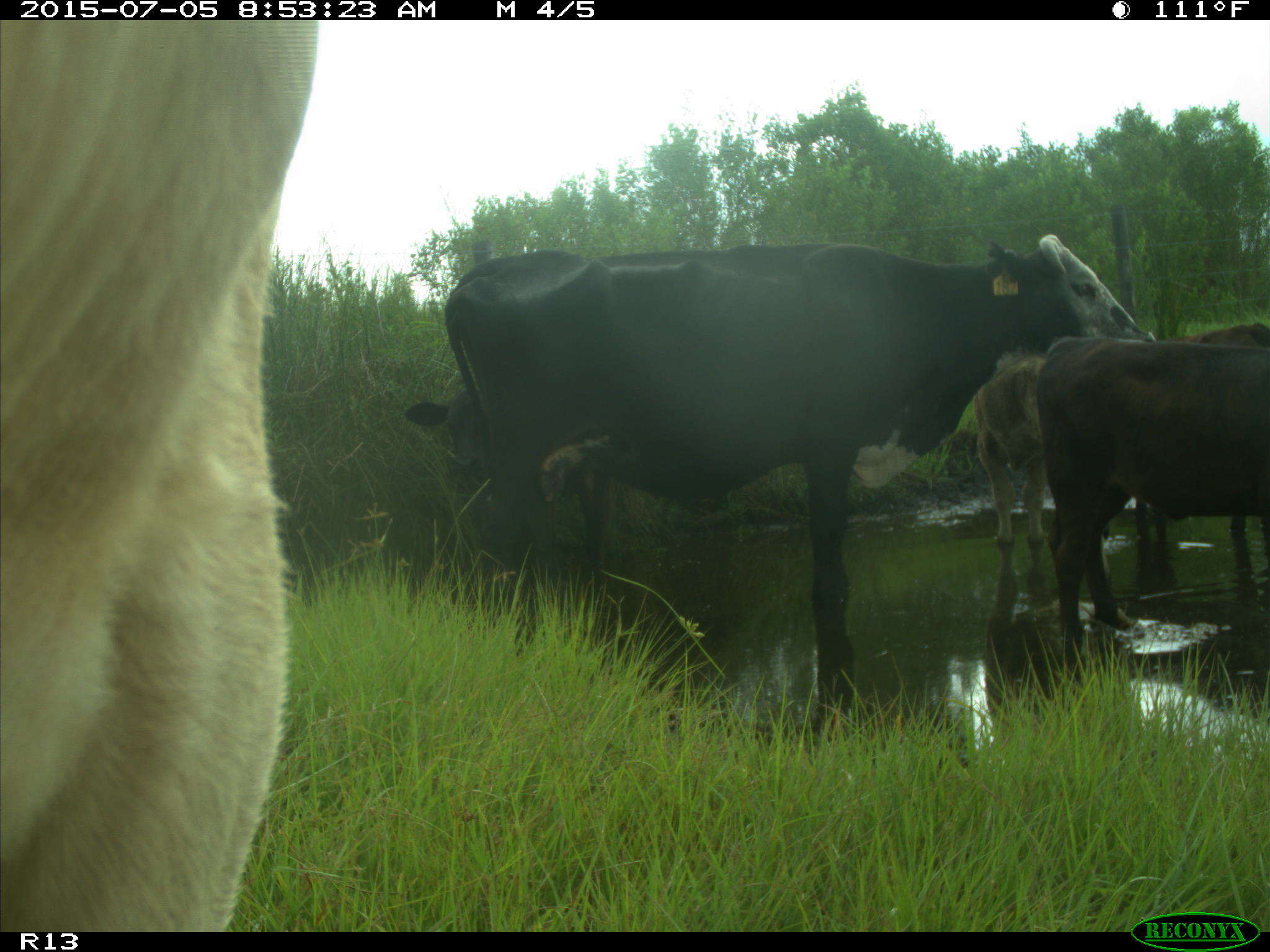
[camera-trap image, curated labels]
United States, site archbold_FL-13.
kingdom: Animalia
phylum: Chordata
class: Mammalia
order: Artiodactyla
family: Bovidae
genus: Bos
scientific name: Bos taurus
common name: domestic cow